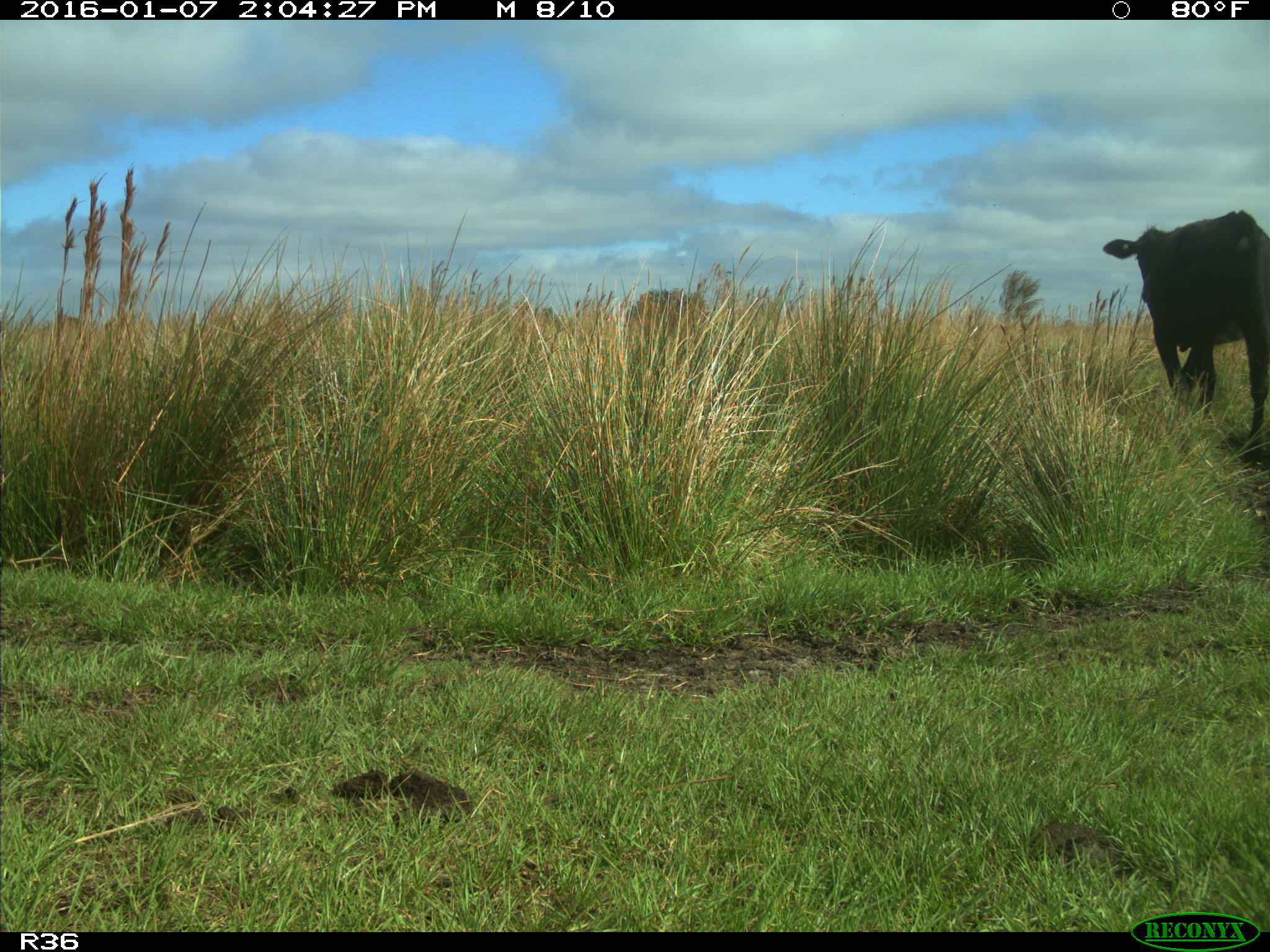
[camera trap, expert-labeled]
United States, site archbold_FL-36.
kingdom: Animalia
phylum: Chordata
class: Mammalia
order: Artiodactyla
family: Bovidae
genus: Bos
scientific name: Bos taurus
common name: domestic cow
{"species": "Bos taurus (domestic cow)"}